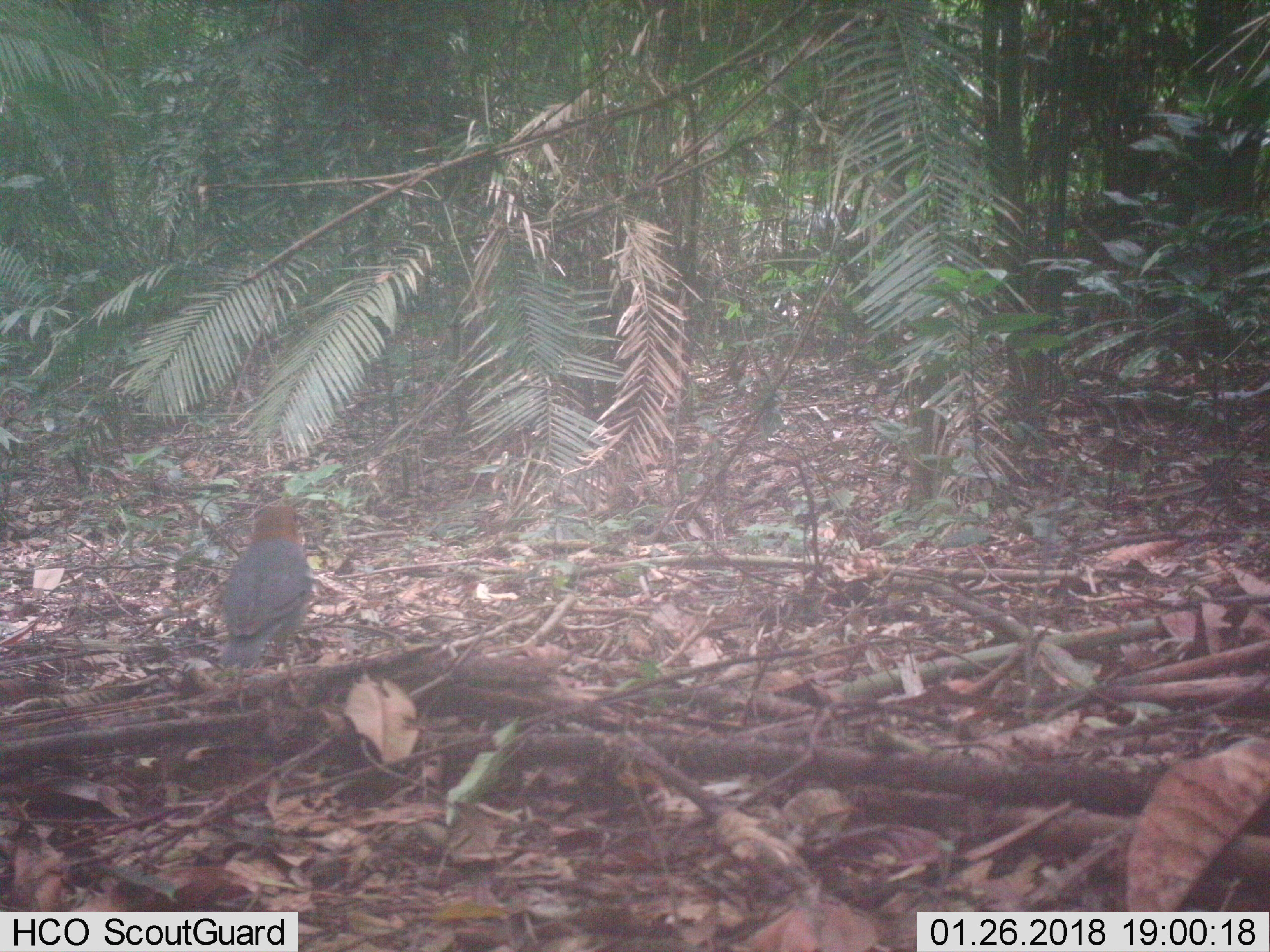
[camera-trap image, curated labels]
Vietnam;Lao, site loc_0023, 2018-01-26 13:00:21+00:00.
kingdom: Animalia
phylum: Chordata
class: Aves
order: Passeriformes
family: Turdidae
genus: Geokichla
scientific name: Geokichla citrina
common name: orange-headed thrush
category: orange headed thrush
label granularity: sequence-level